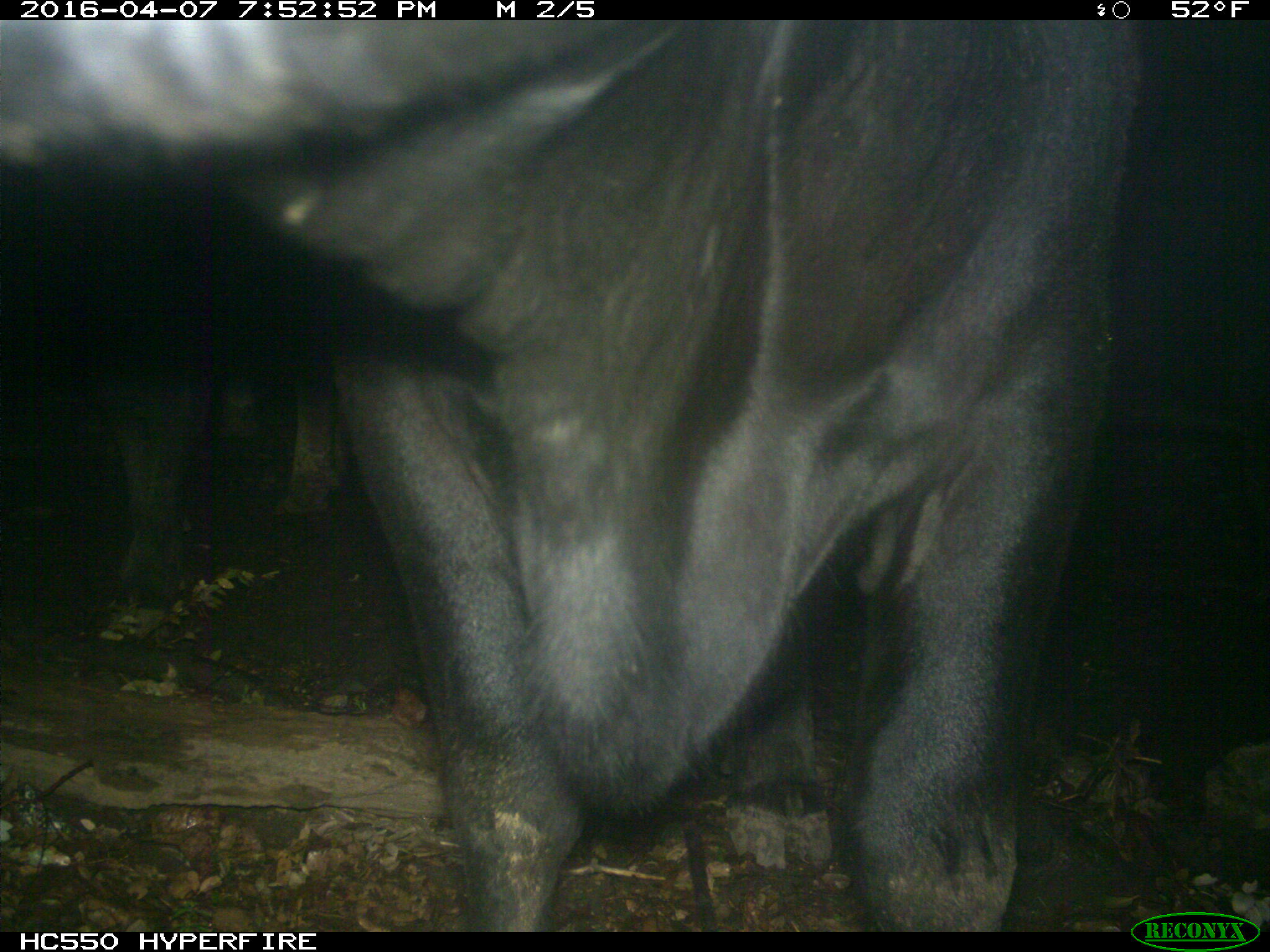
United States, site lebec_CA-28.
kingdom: Animalia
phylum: Chordata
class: Mammalia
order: Artiodactyla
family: Bovidae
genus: Bos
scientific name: Bos taurus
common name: domestic cow